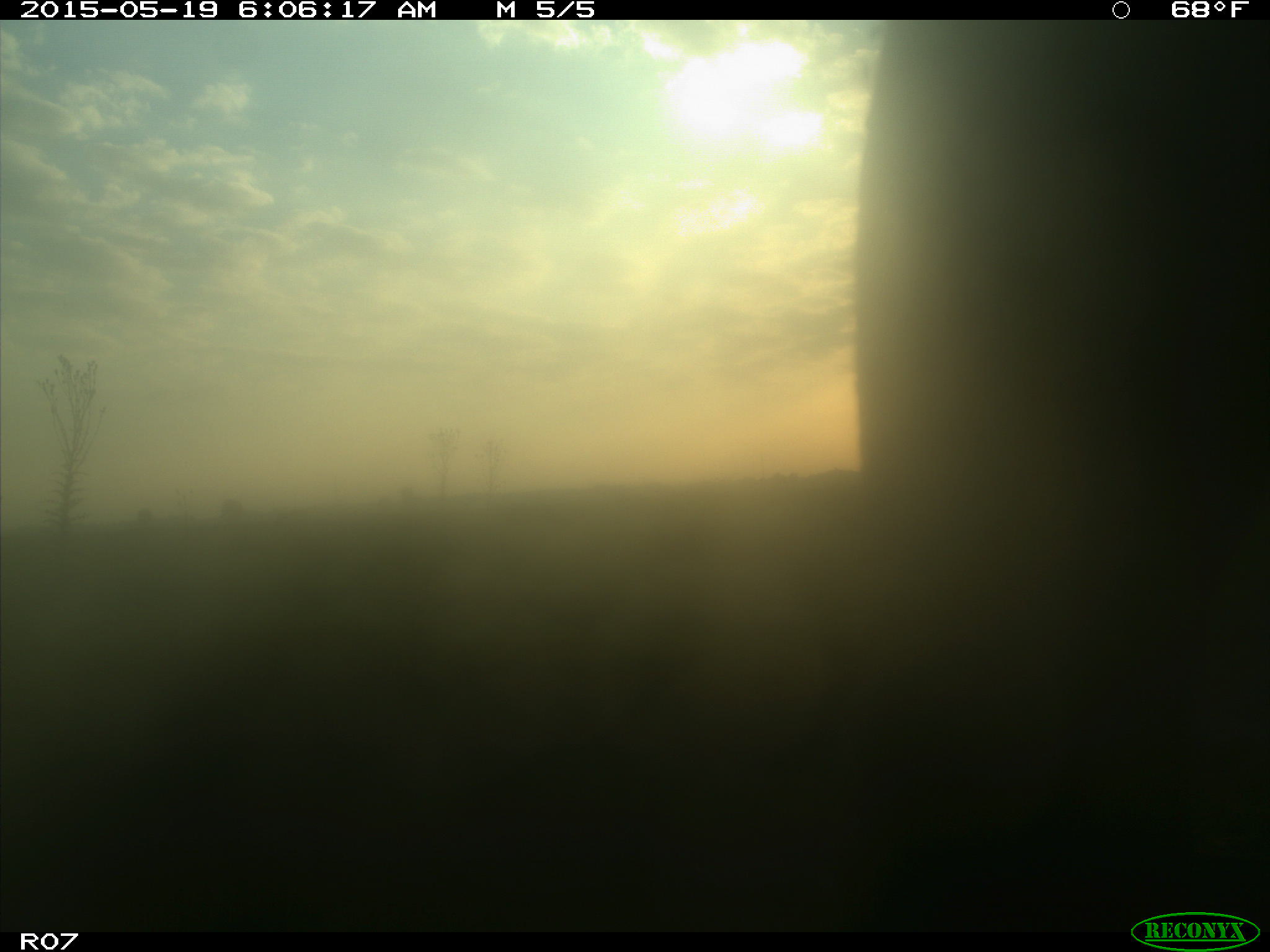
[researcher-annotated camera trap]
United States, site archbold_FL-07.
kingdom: Animalia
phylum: Chordata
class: Mammalia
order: Artiodactyla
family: Bovidae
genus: Bos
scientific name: Bos taurus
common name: domestic cow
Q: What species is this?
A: Bos taurus (domestic cow).